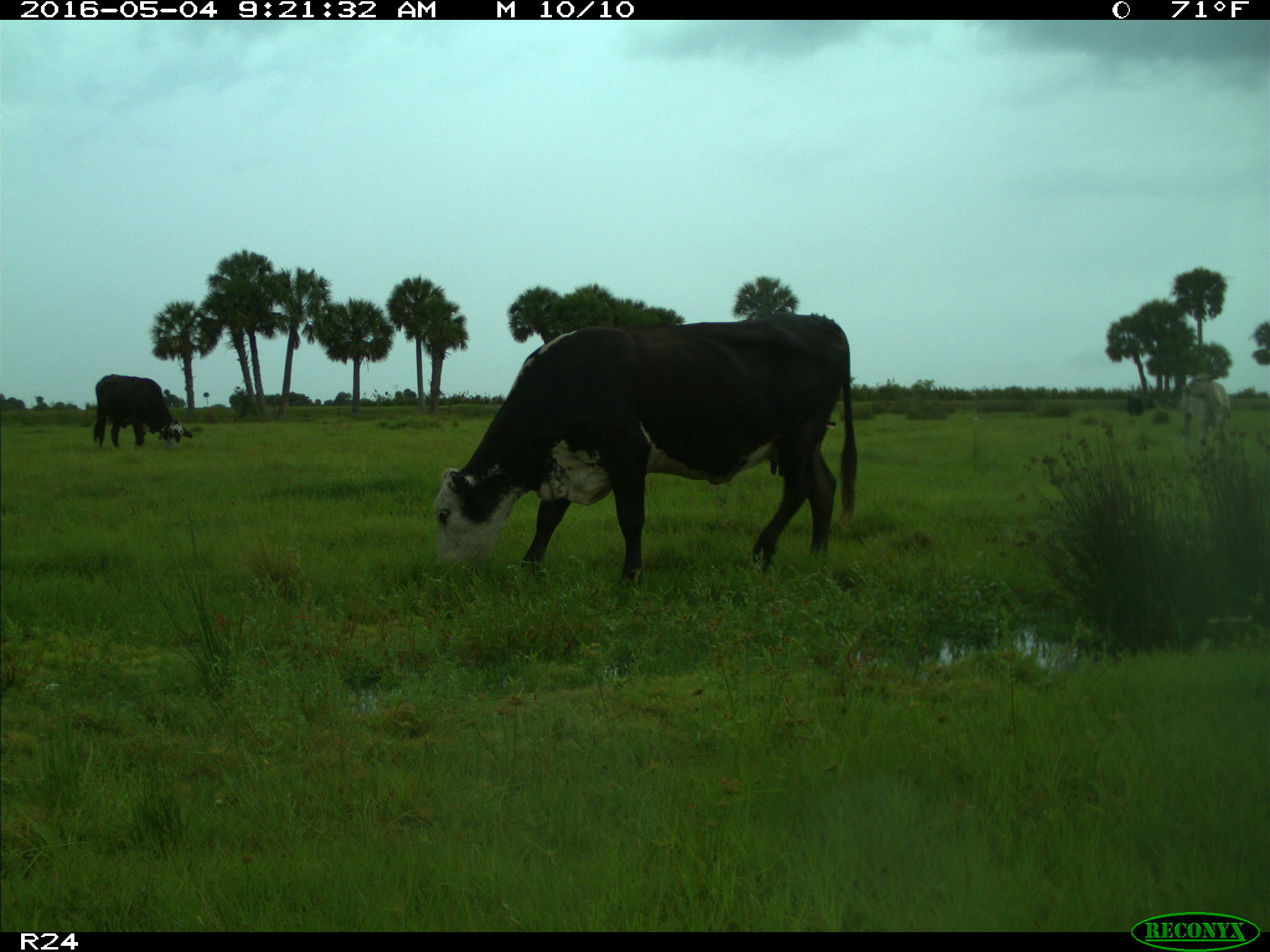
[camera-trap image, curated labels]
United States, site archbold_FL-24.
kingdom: Animalia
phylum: Chordata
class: Mammalia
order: Artiodactyla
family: Bovidae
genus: Bos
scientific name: Bos taurus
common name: domestic cow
Bos taurus (domestic cow).